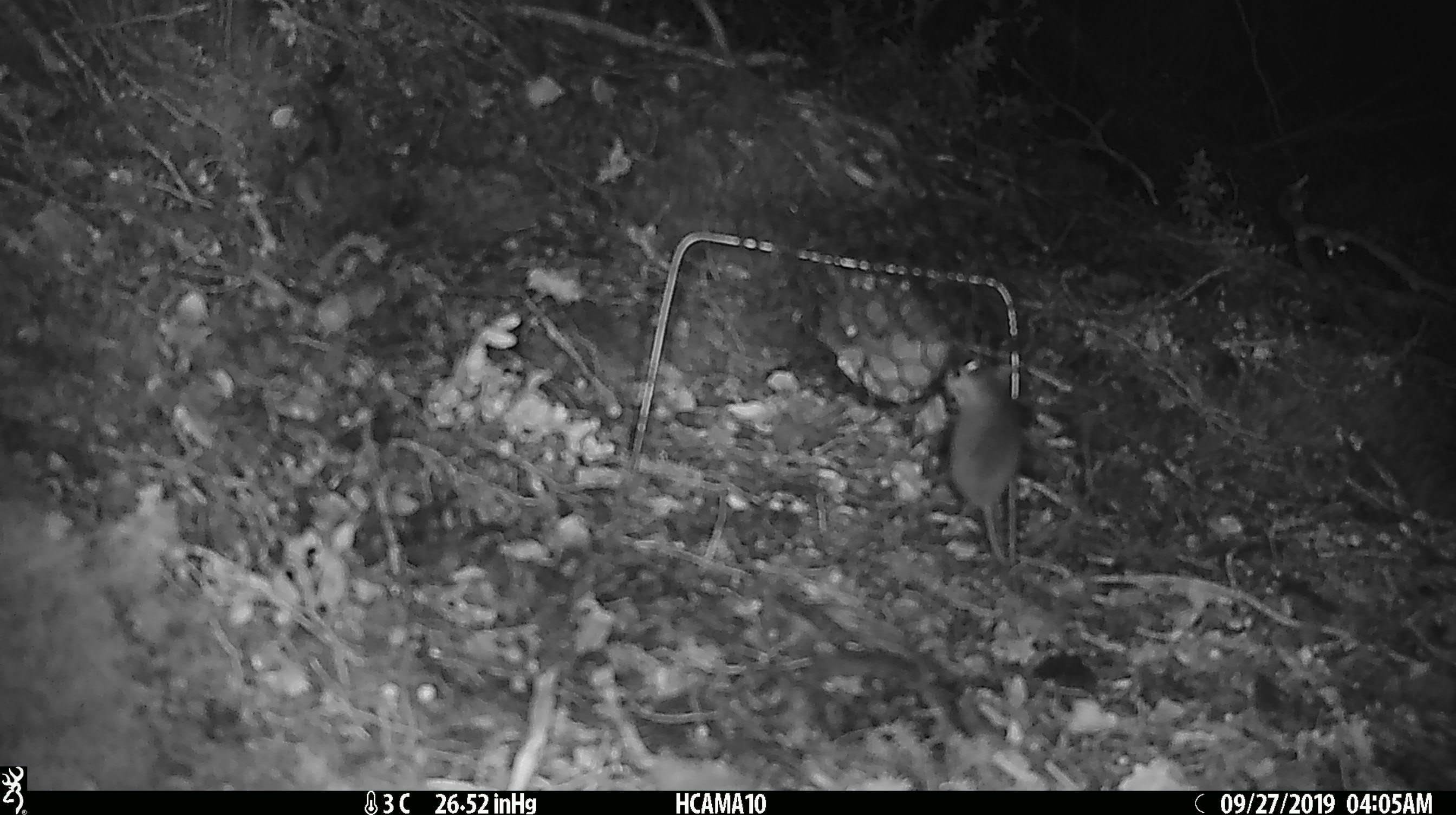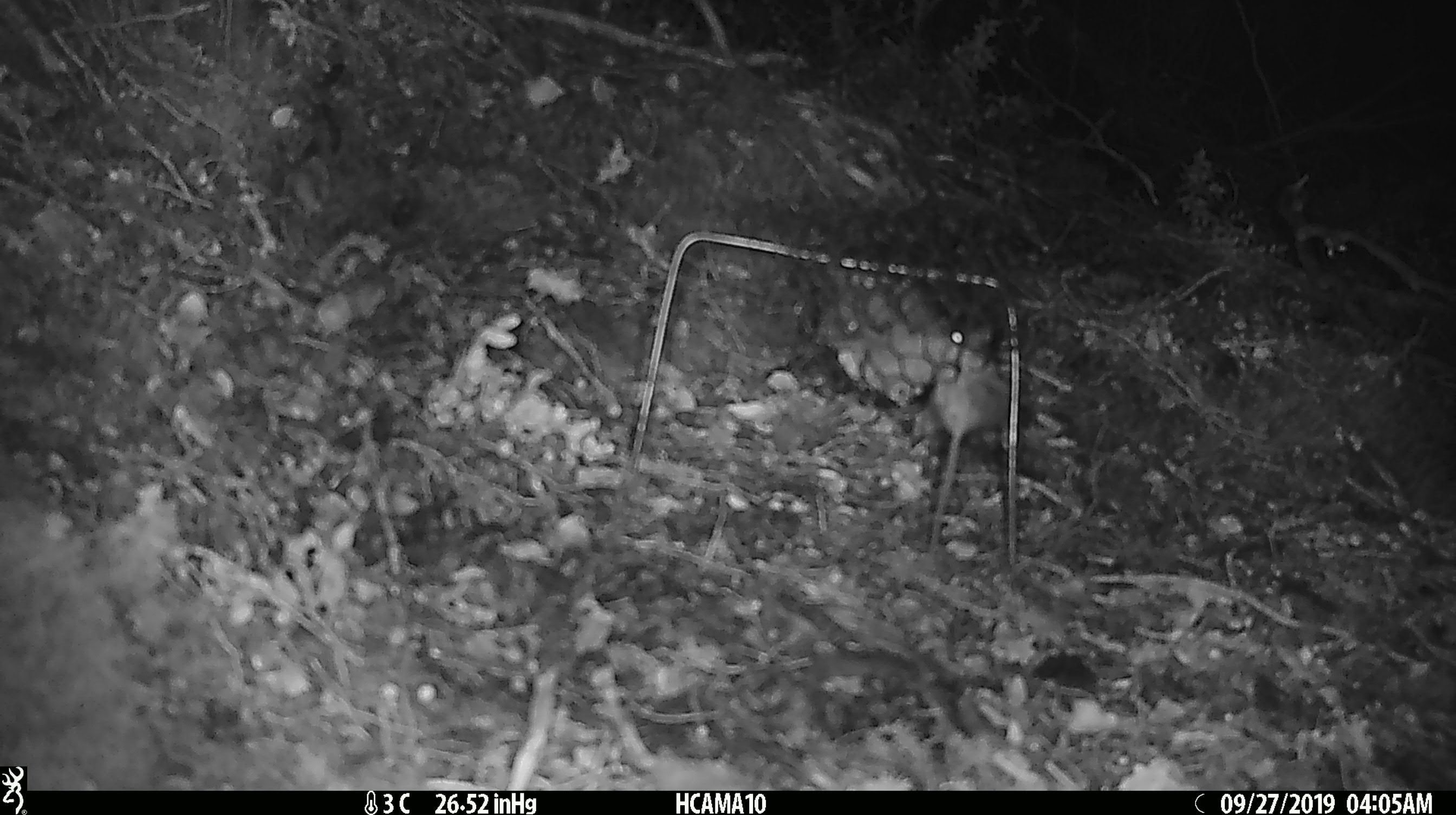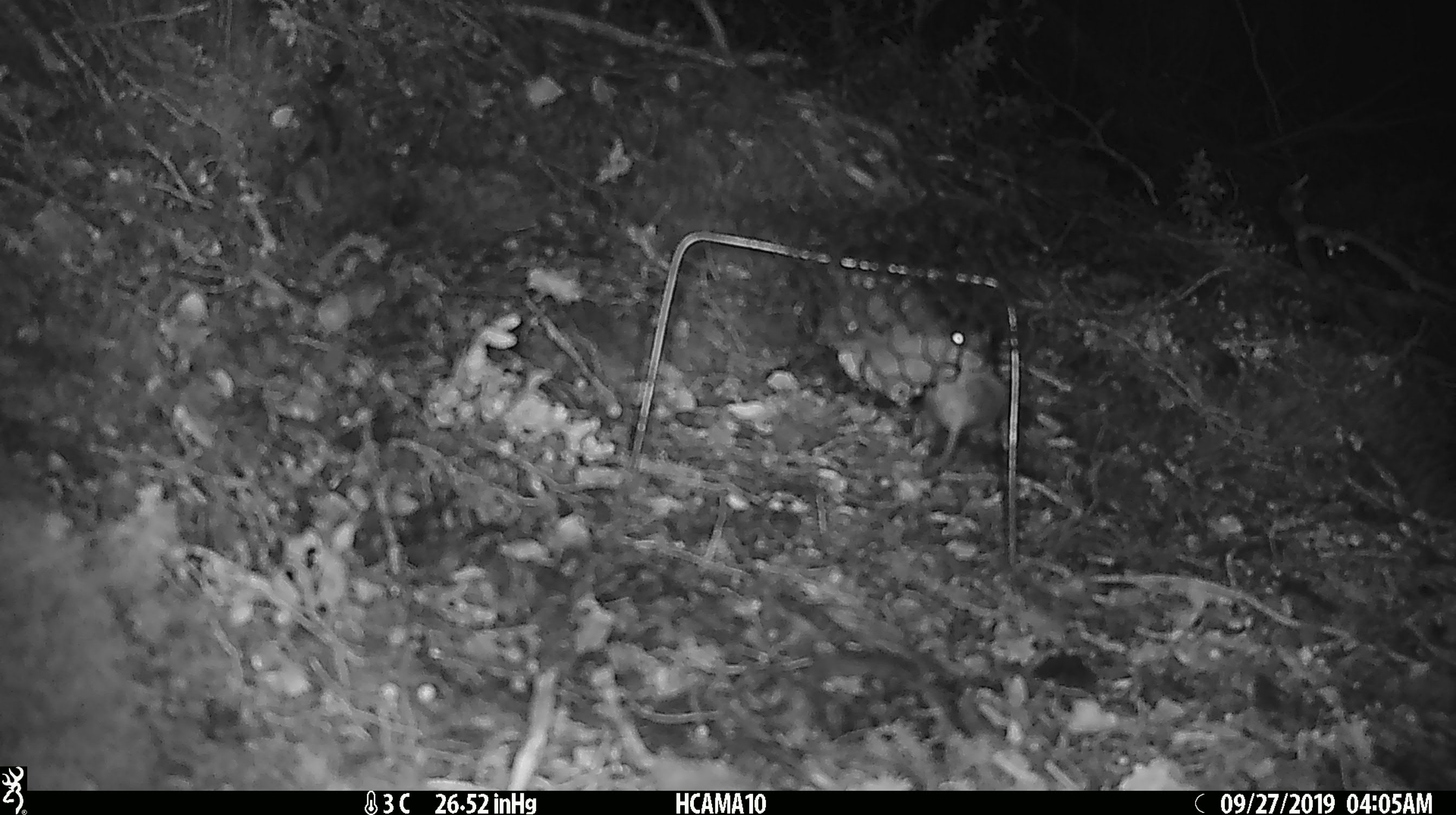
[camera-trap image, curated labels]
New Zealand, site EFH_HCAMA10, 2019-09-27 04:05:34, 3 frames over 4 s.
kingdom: Animalia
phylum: Chordata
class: Mammalia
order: Rodentia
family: Muridae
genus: Mus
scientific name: Mus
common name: mouse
Mouse (Mus).